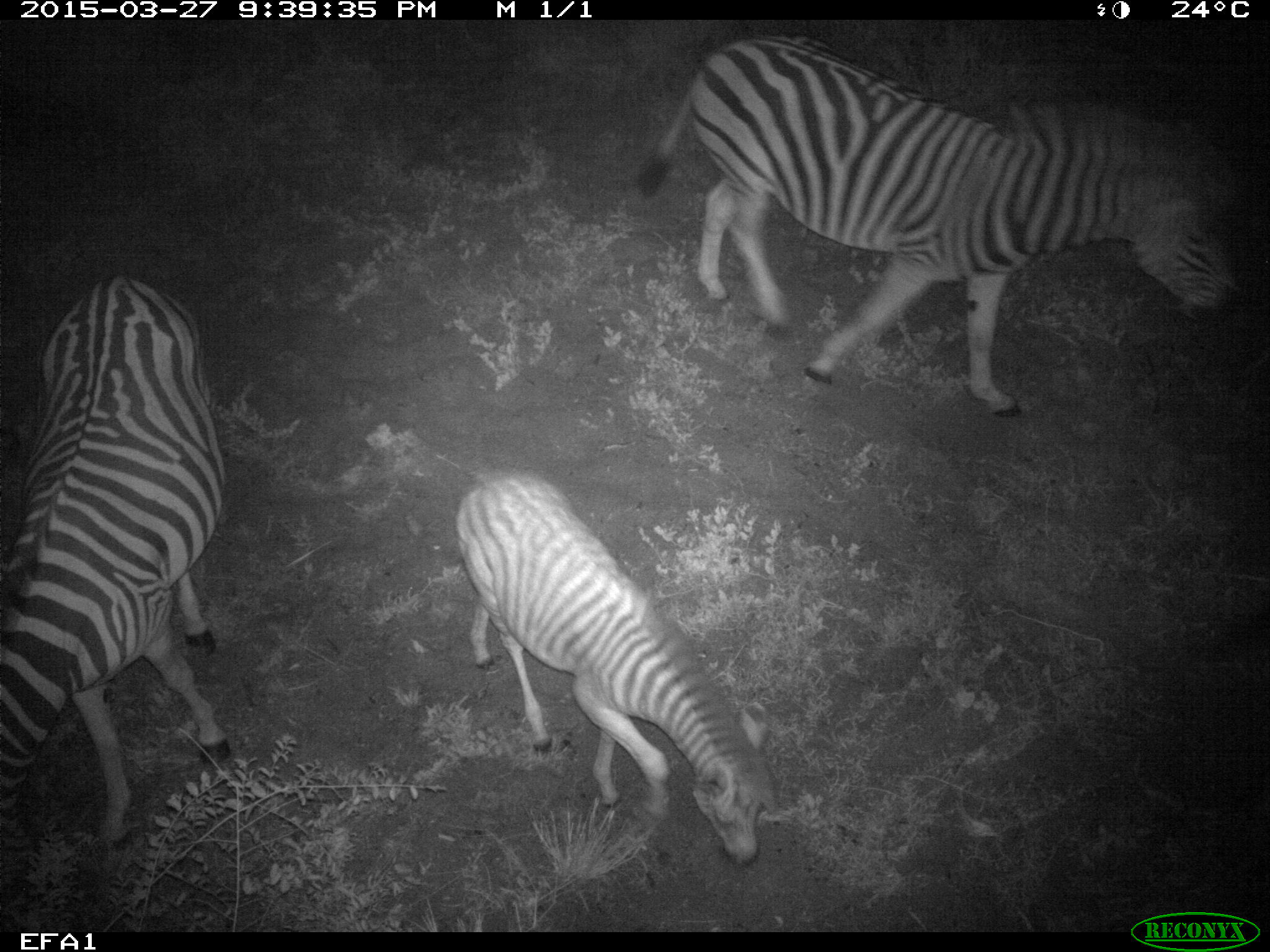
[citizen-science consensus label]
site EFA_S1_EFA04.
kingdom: Animalia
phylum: Chordata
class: Mammalia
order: Perissodactyla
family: Equidae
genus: Equus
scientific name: Equus quagga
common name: plains zebra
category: zebraplains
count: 3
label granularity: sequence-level